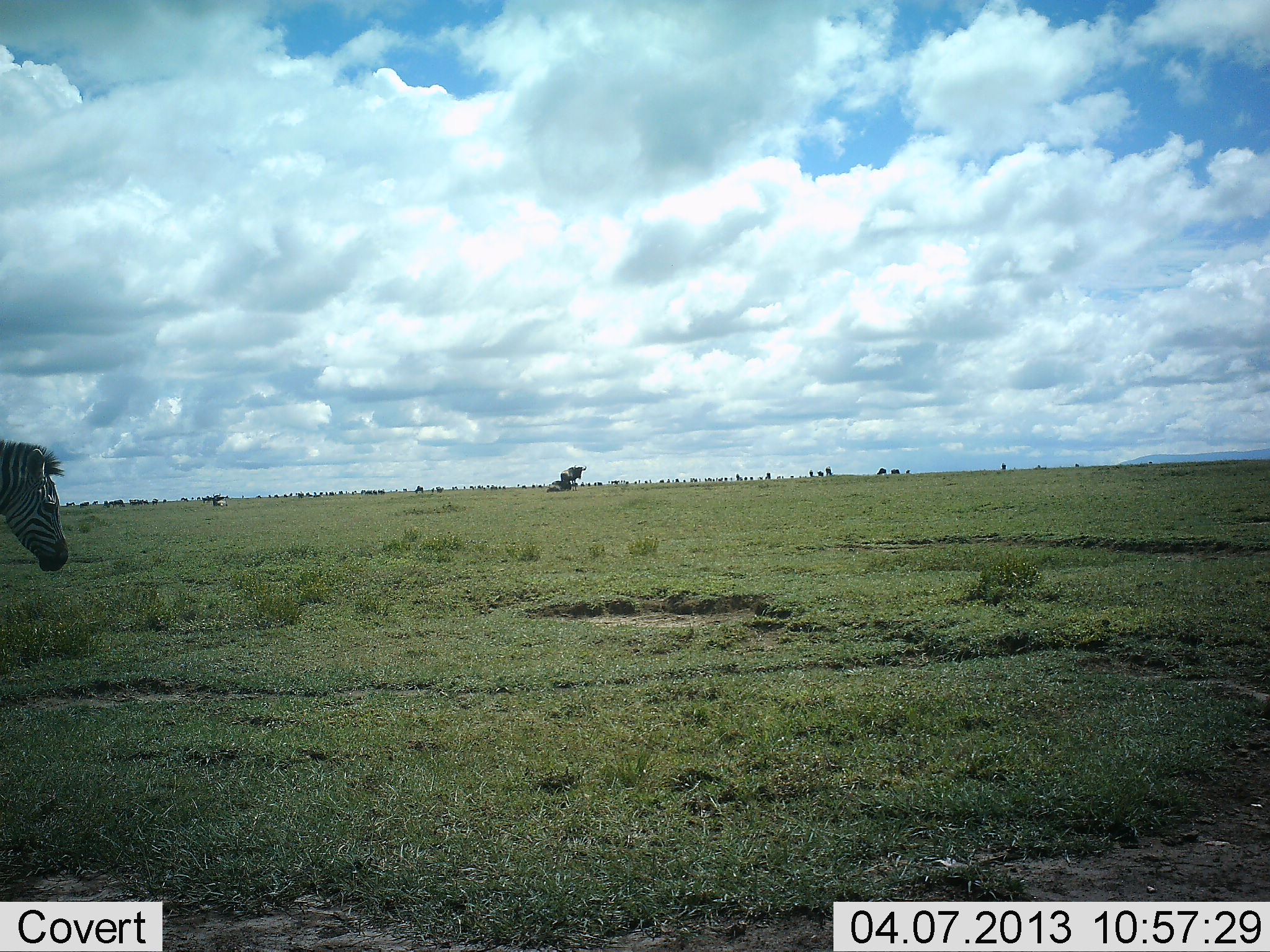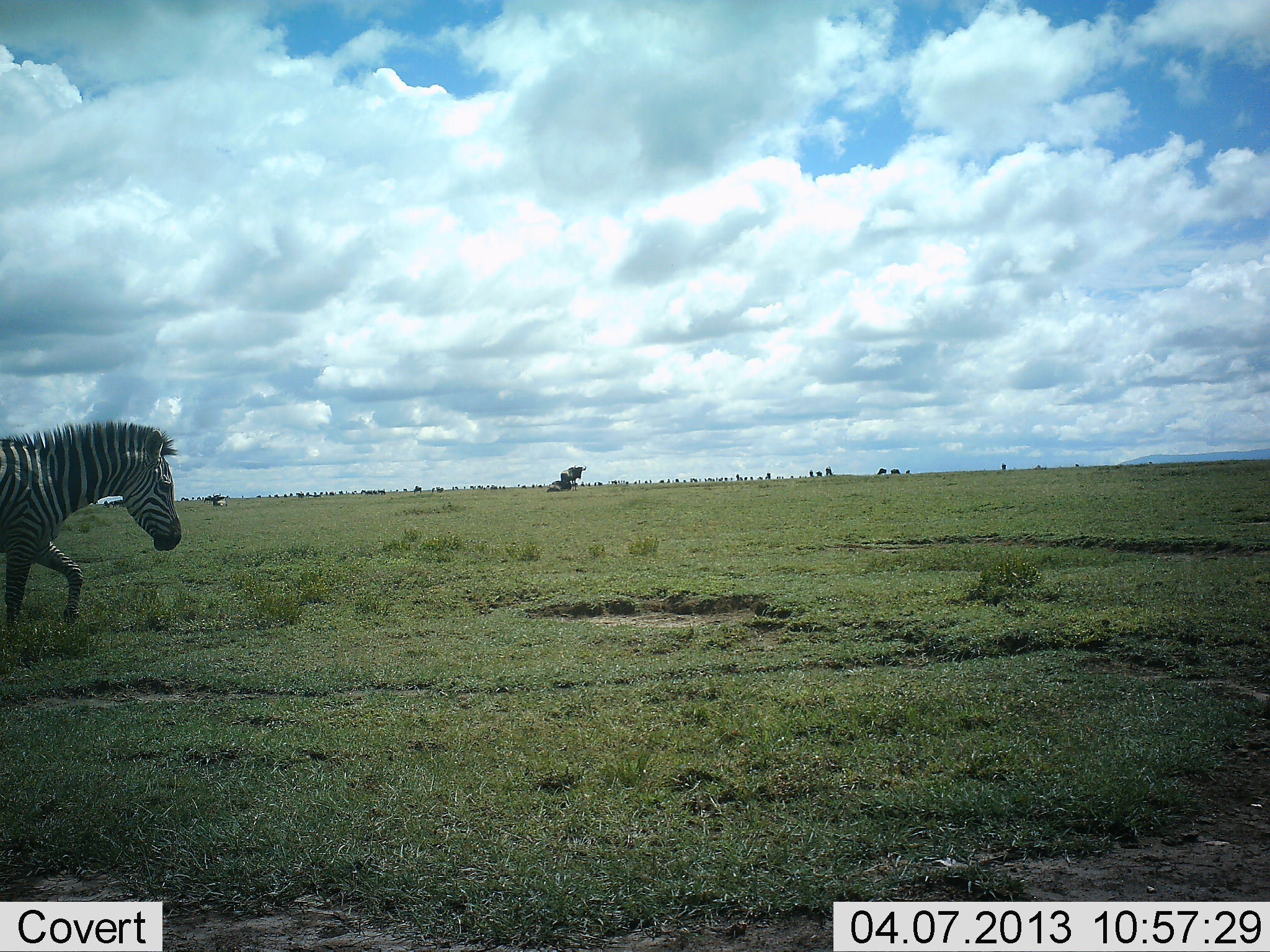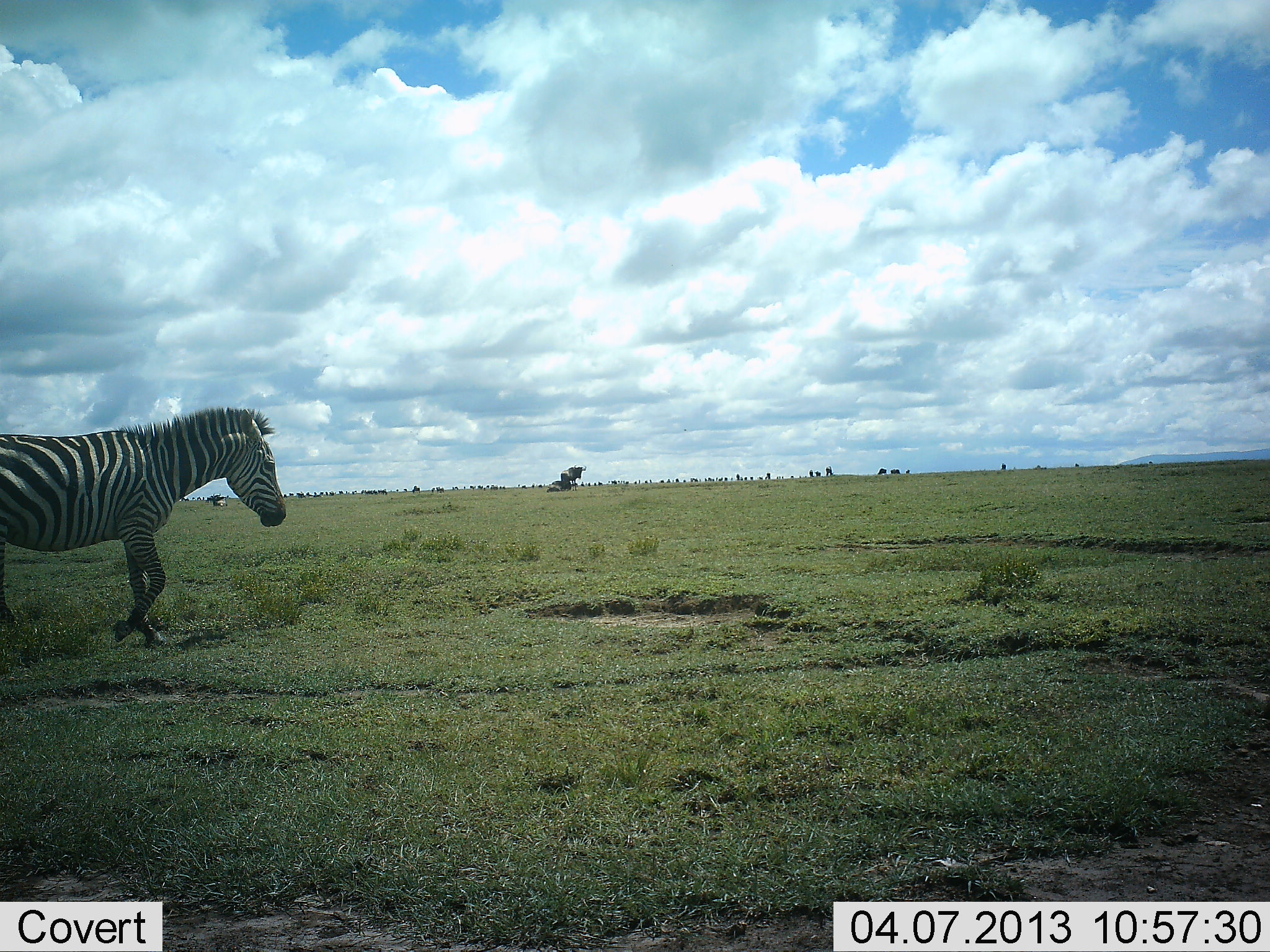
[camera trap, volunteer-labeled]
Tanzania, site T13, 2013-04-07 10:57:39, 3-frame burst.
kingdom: Animalia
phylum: Chordata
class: Mammalia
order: Perissodactyla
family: Equidae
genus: Equus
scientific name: Equus quagga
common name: plains zebra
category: zebra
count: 1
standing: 0%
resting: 0%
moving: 100%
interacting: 0%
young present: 4%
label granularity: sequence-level